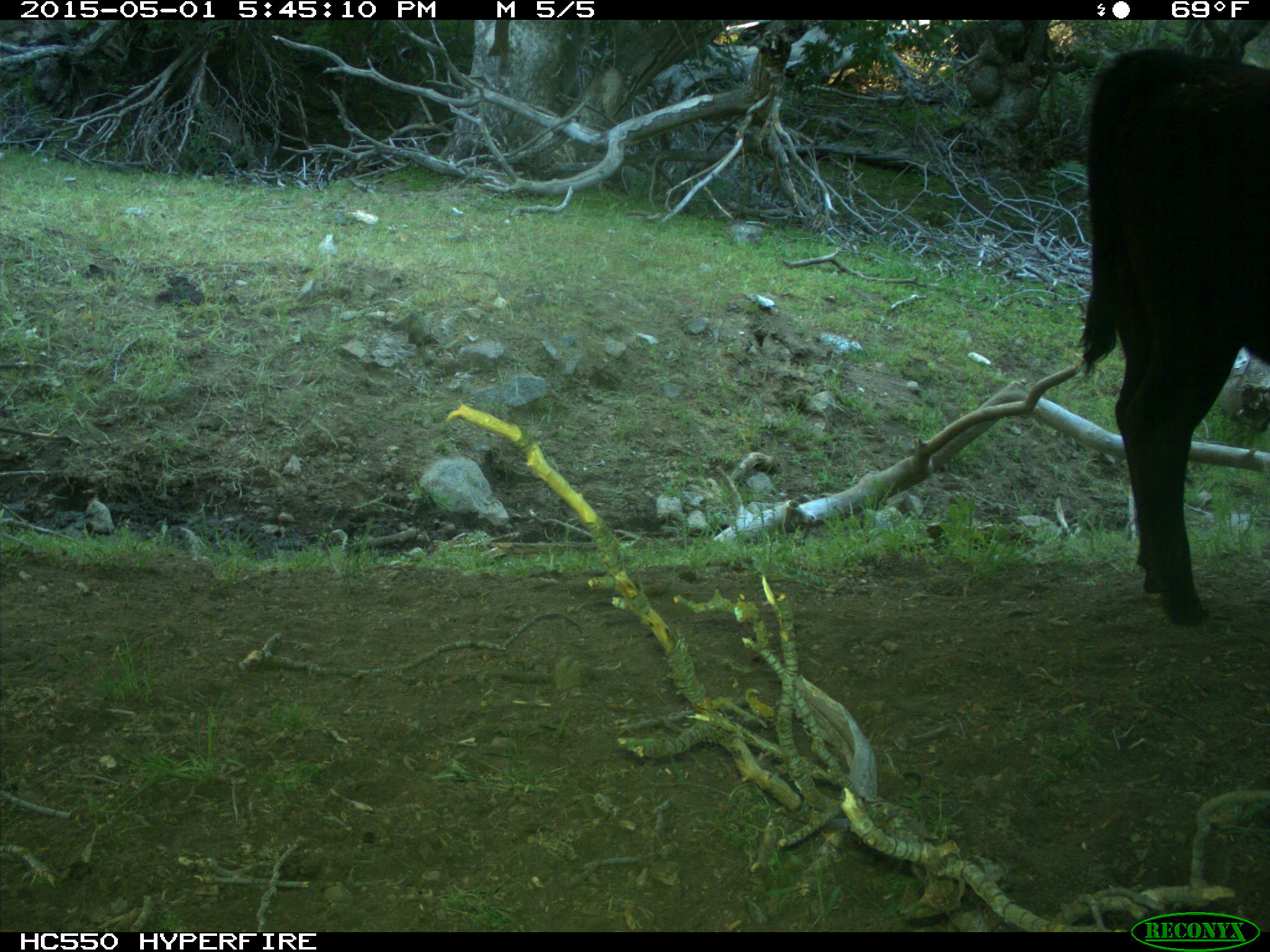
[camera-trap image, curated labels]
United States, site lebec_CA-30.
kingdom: Animalia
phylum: Chordata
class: Mammalia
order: Artiodactyla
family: Bovidae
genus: Bos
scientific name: Bos taurus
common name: domestic cow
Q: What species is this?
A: Bos taurus (domestic cow).